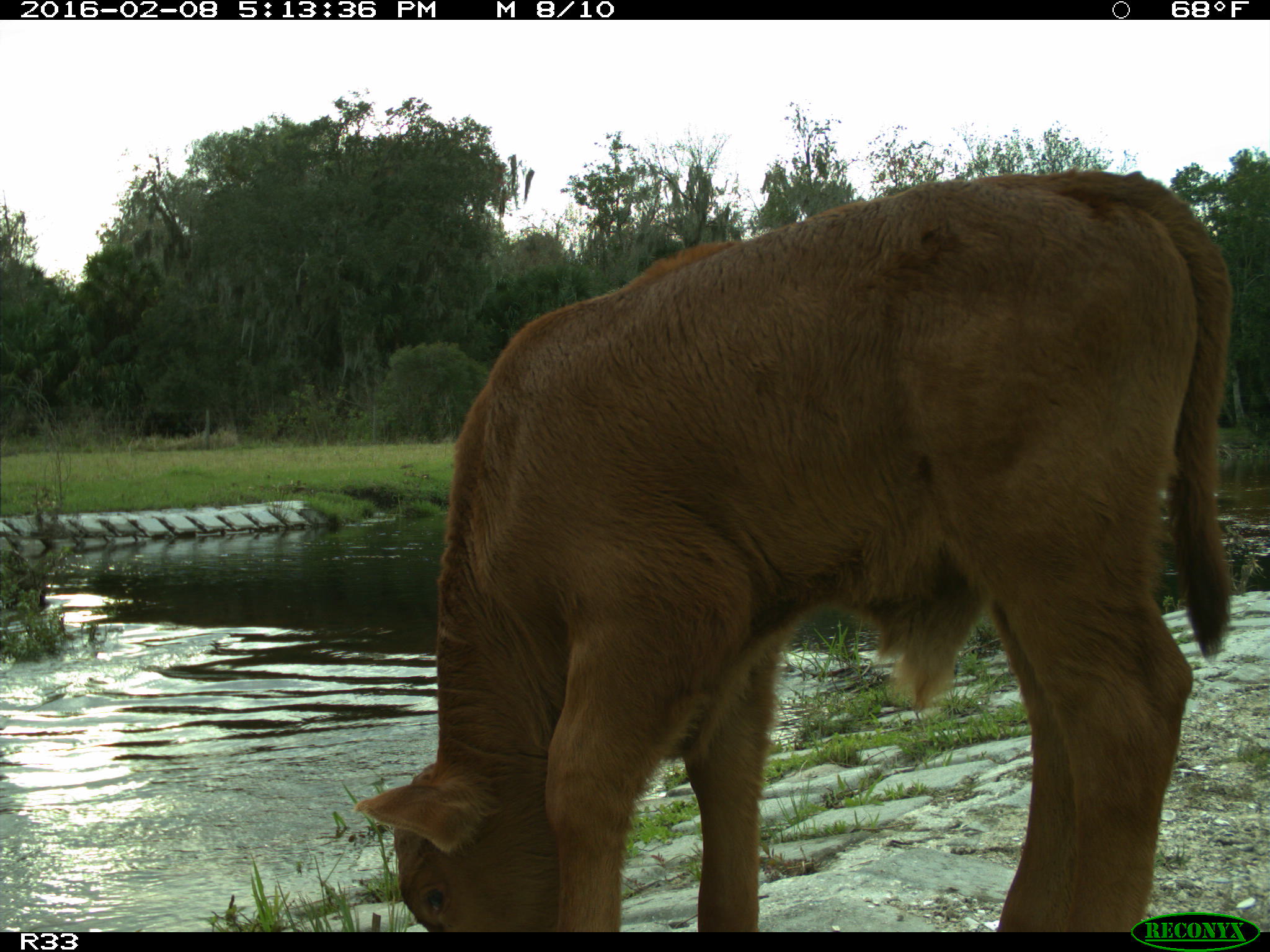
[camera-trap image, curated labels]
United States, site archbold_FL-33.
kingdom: Animalia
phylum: Chordata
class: Mammalia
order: Artiodactyla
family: Bovidae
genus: Bos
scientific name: Bos taurus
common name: domestic cow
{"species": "Bos taurus (domestic cow)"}